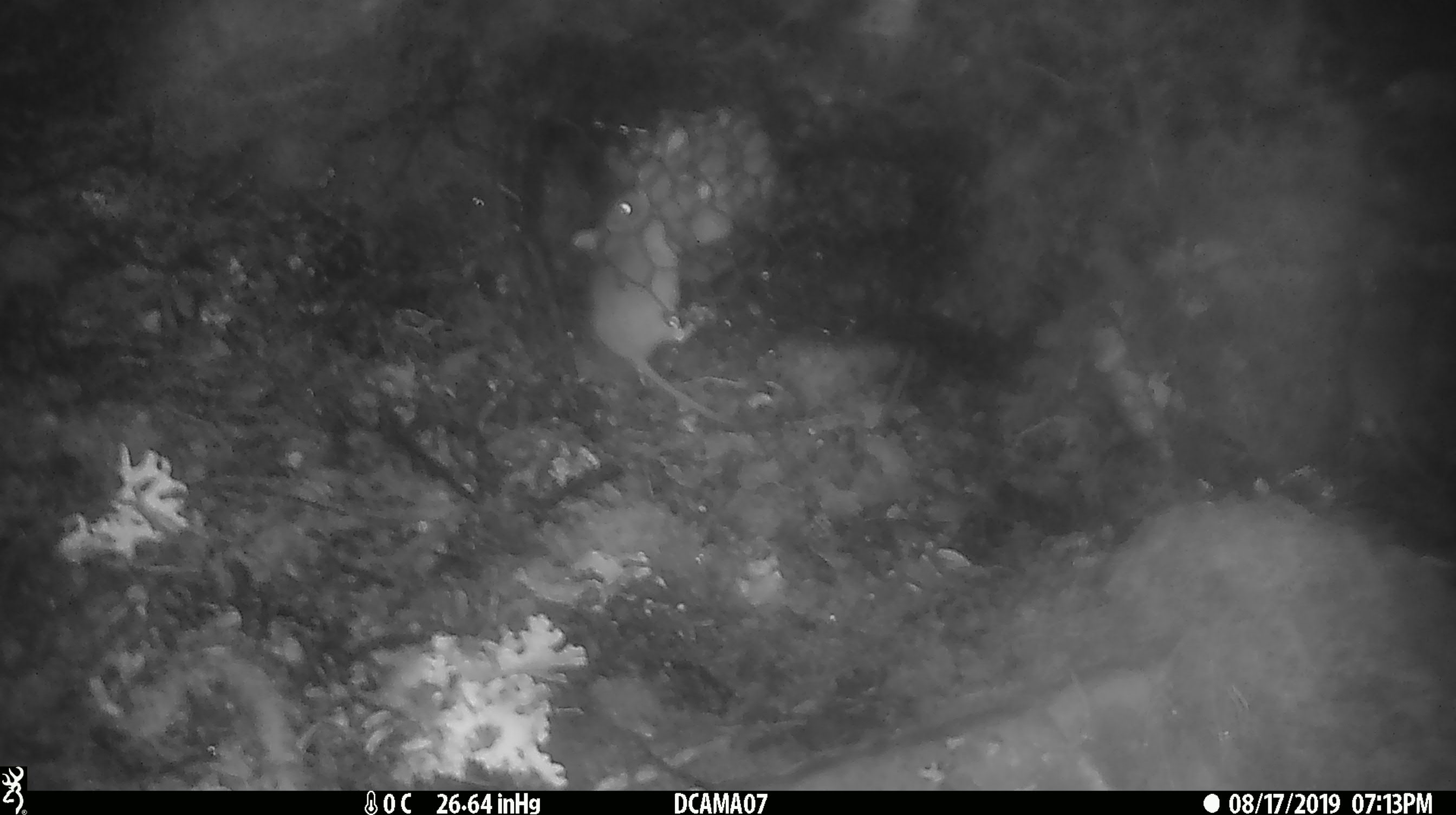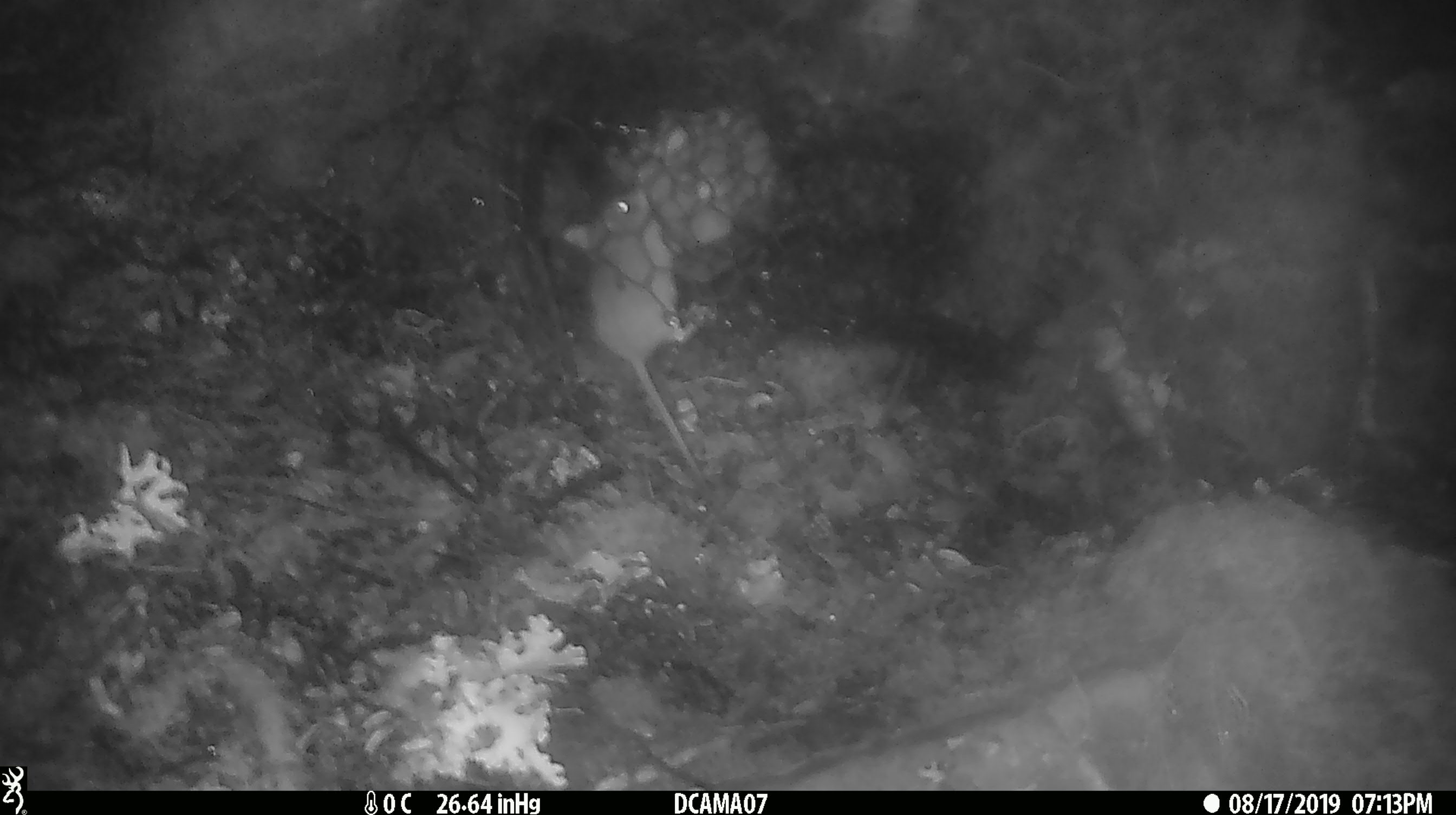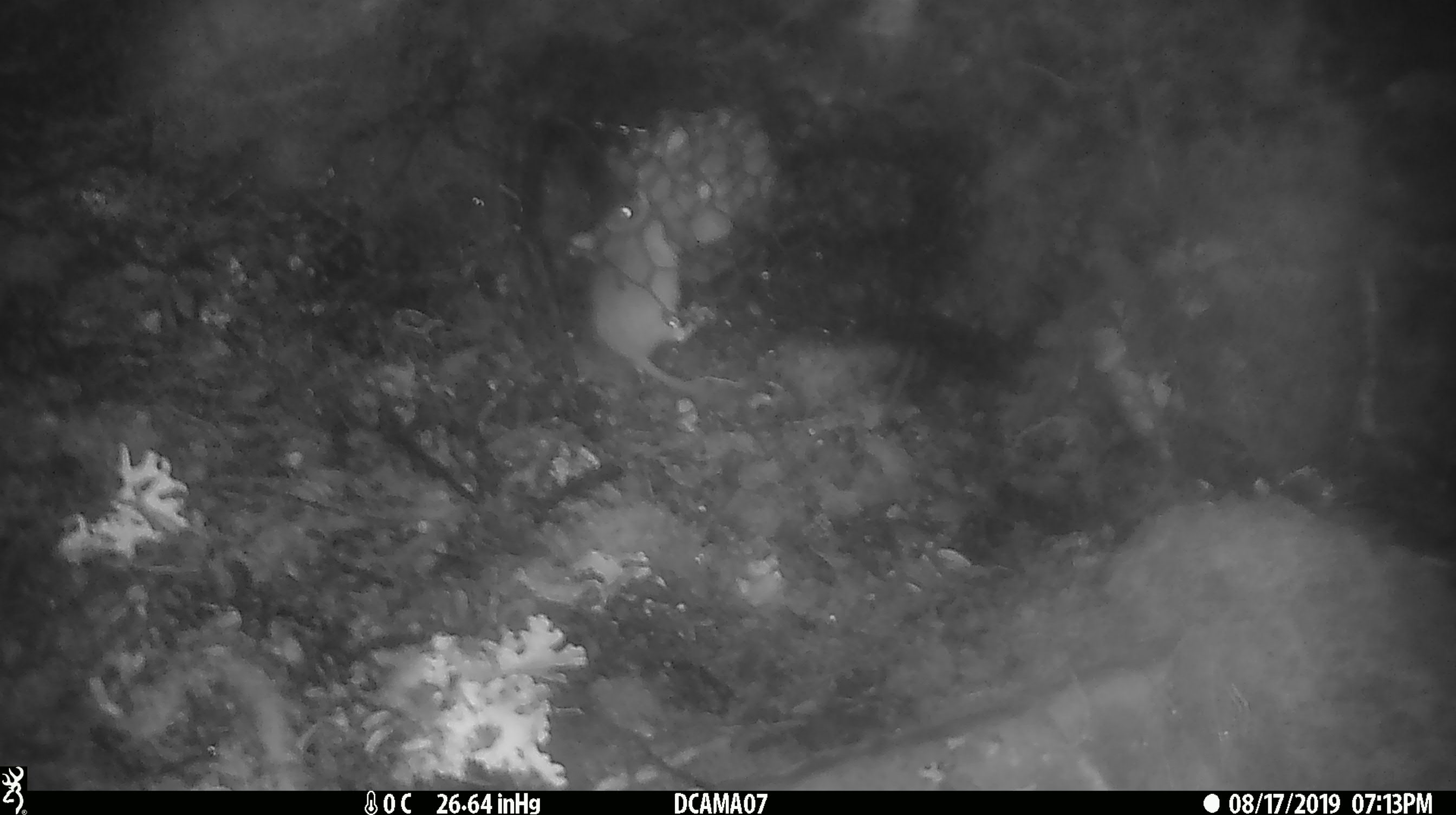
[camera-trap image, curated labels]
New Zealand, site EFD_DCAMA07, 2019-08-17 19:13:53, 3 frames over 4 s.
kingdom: Animalia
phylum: Chordata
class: Mammalia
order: Rodentia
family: Muridae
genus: Mus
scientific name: Mus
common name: mouse